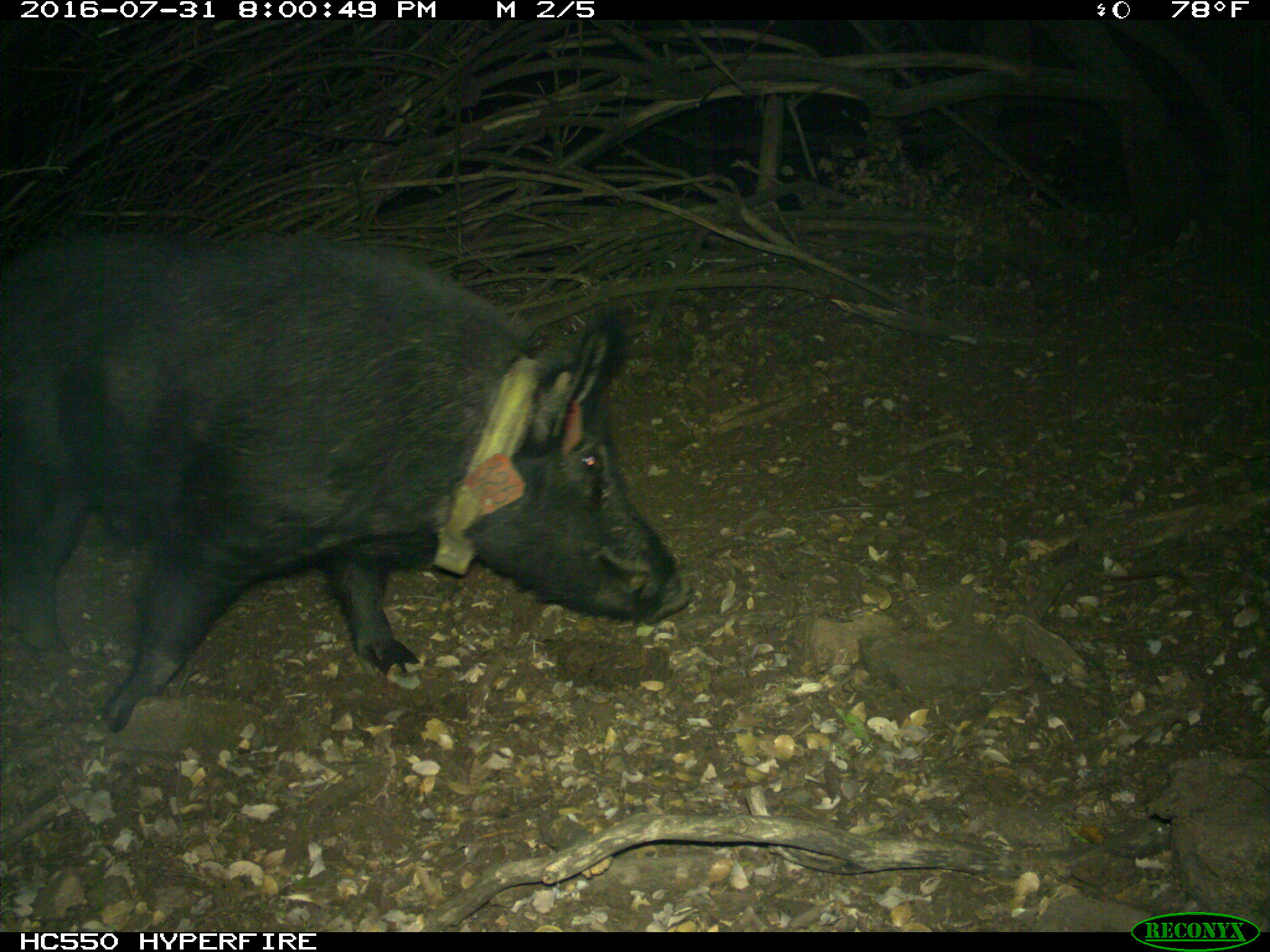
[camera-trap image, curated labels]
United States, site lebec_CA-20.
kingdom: Animalia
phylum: Chordata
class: Mammalia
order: Artiodactyla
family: Suidae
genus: Sus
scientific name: Sus scrofa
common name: wild boar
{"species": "Sus scrofa (wild boar)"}